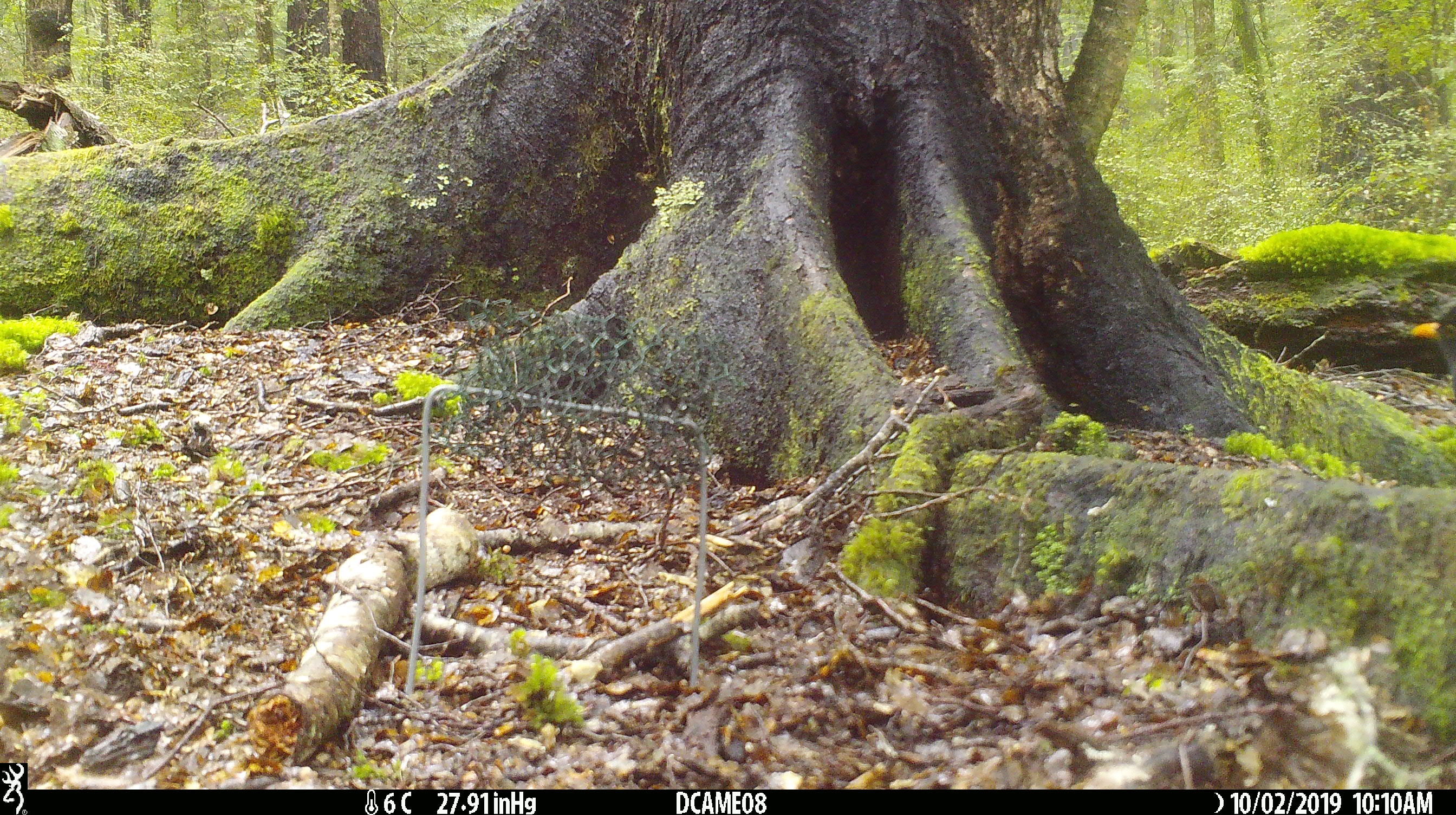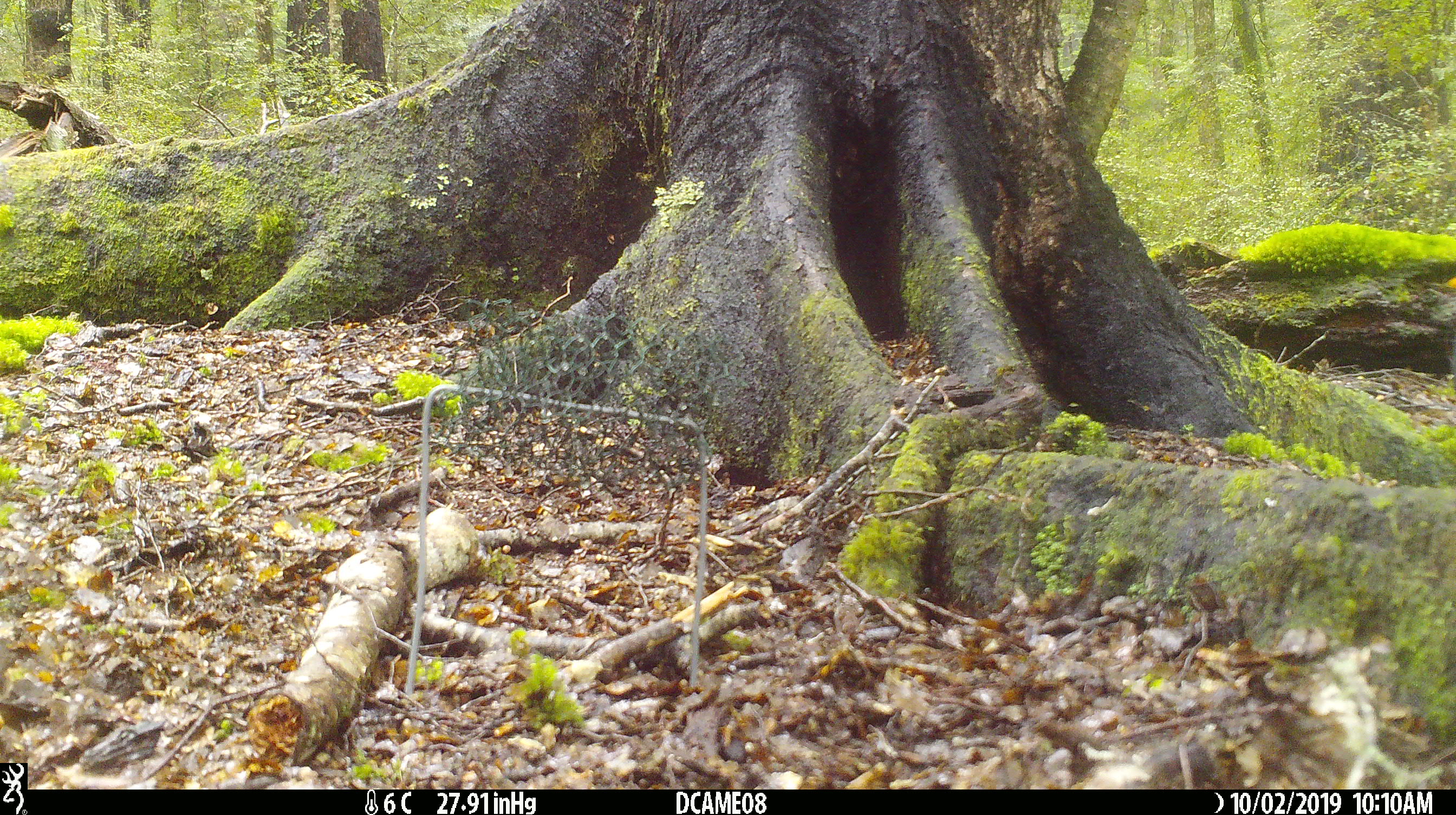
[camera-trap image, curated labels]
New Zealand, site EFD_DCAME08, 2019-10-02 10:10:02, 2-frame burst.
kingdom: Animalia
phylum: Chordata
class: Aves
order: Passeriformes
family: Turdidae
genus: Turdus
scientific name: Turdus merula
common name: eurasian blackbird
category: blackbird